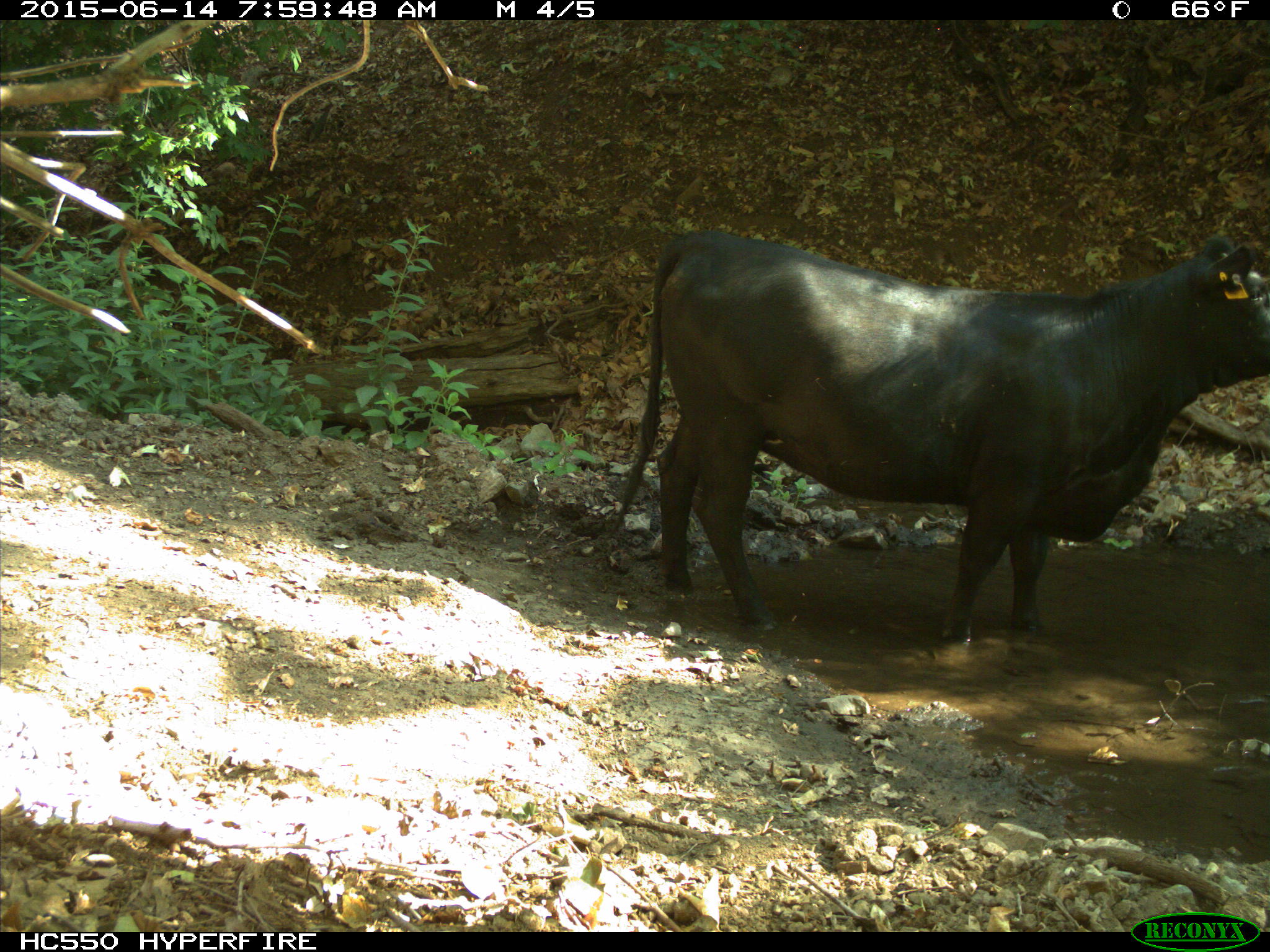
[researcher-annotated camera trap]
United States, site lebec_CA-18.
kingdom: Animalia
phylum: Chordata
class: Mammalia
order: Artiodactyla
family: Bovidae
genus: Bos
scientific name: Bos taurus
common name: domestic cow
Bos taurus (domestic cow).